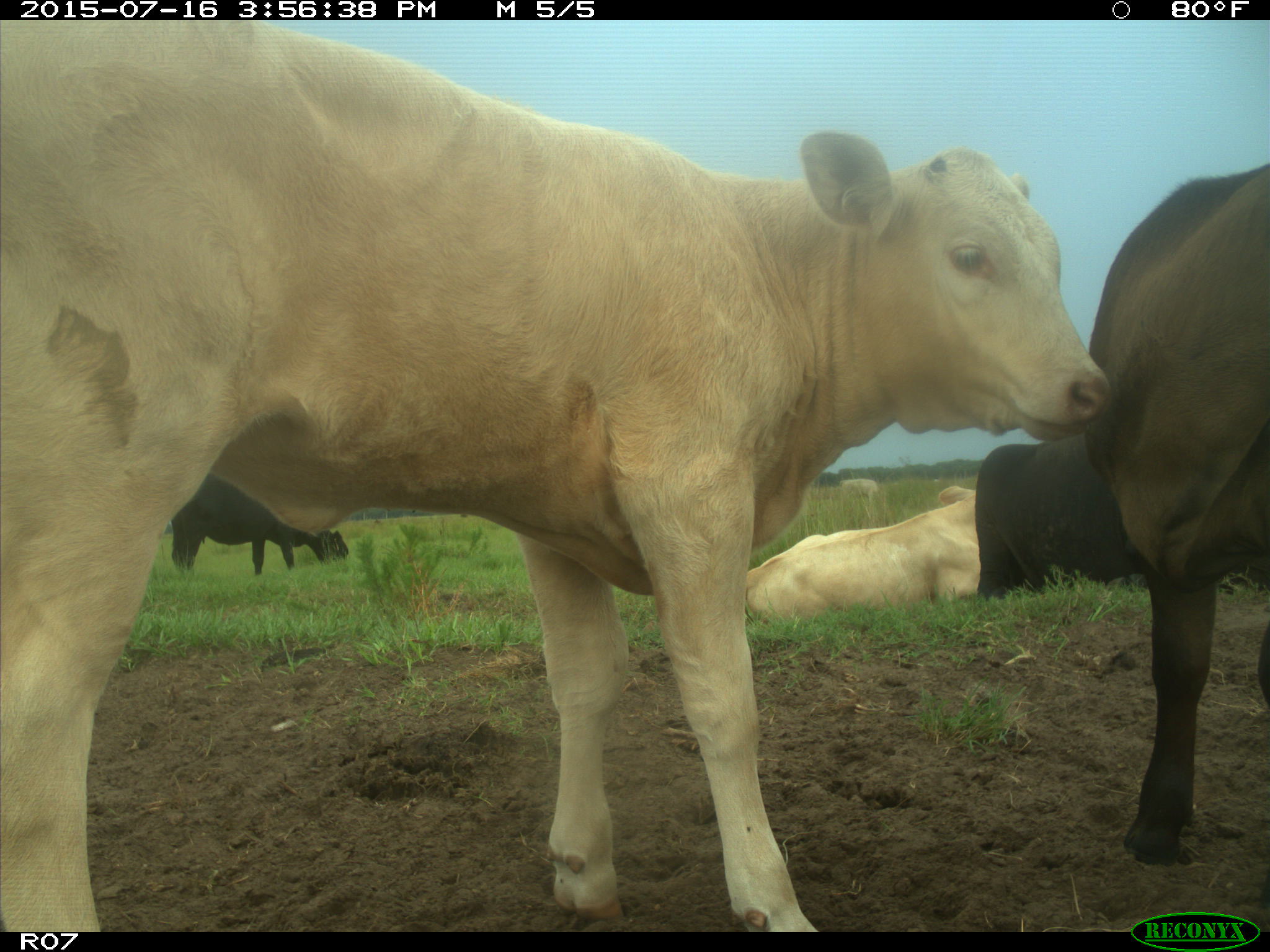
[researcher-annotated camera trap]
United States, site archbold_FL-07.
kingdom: Animalia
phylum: Chordata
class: Mammalia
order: Artiodactyla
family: Bovidae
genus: Bos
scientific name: Bos taurus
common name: domestic cow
Bos taurus (domestic cow).